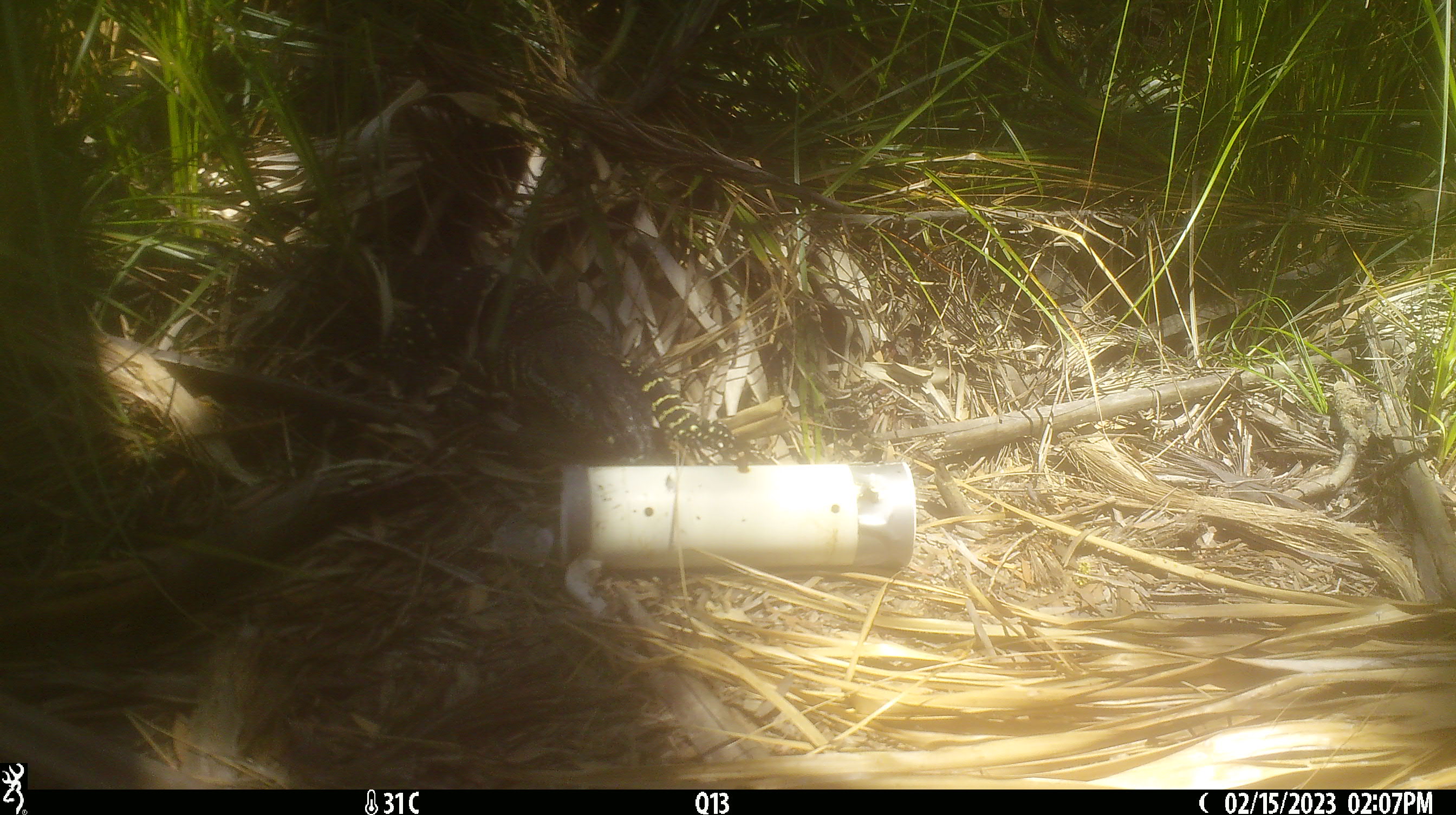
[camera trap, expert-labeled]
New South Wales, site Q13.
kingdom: Animalia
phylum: Chordata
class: Reptilia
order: Squamata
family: Varanidae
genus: Varanus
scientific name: Varanus varius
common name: lace monitor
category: goanna